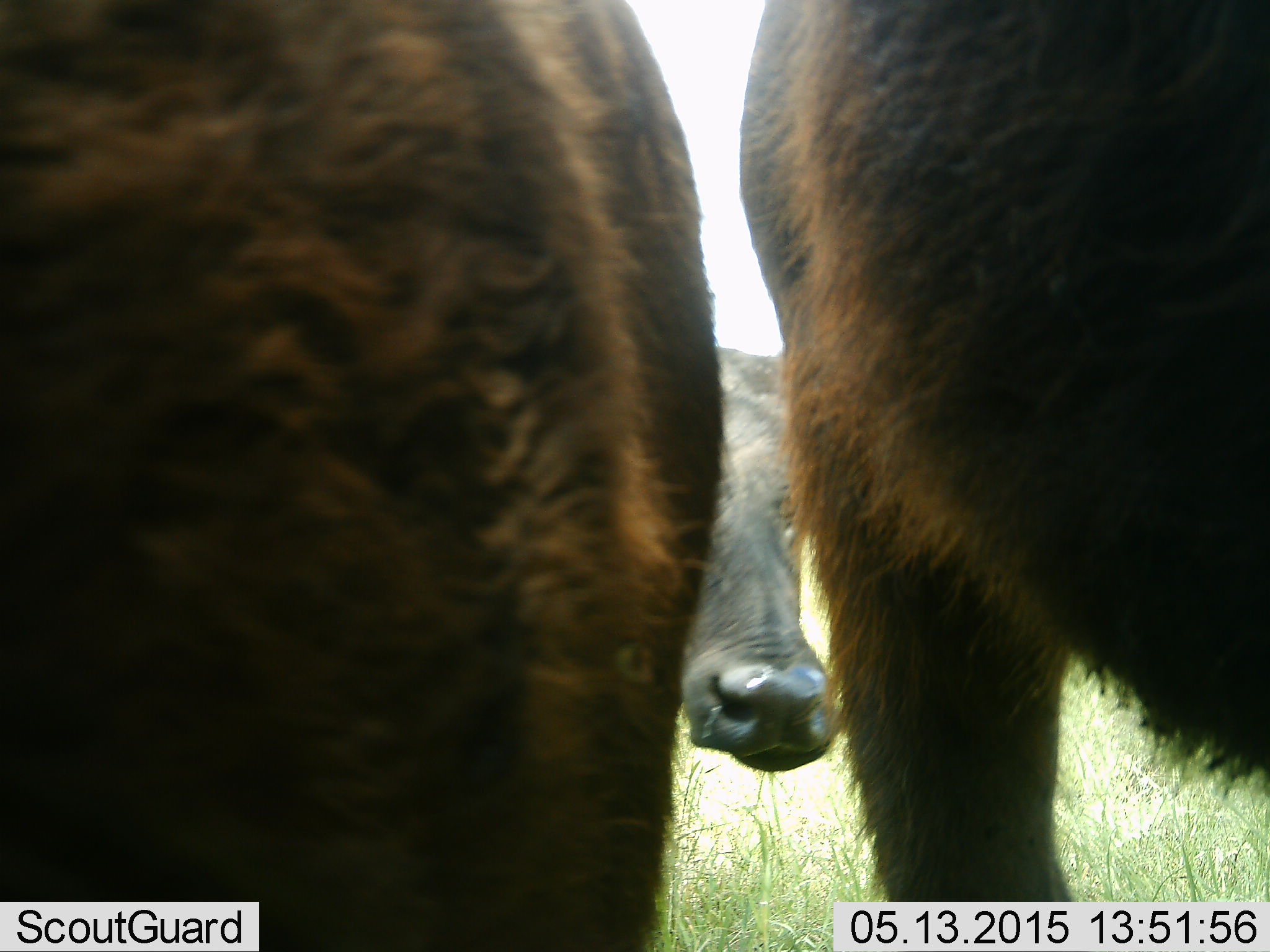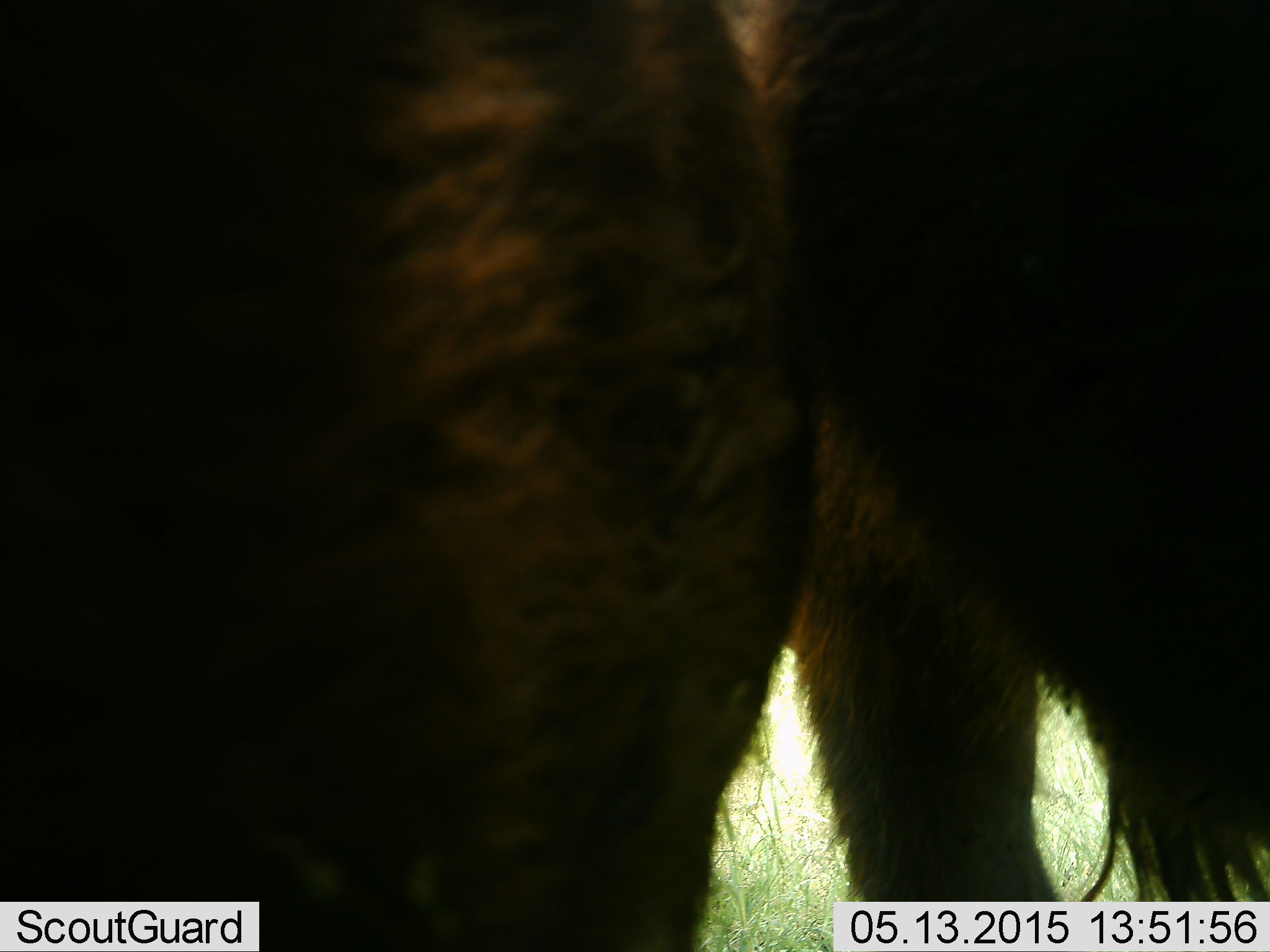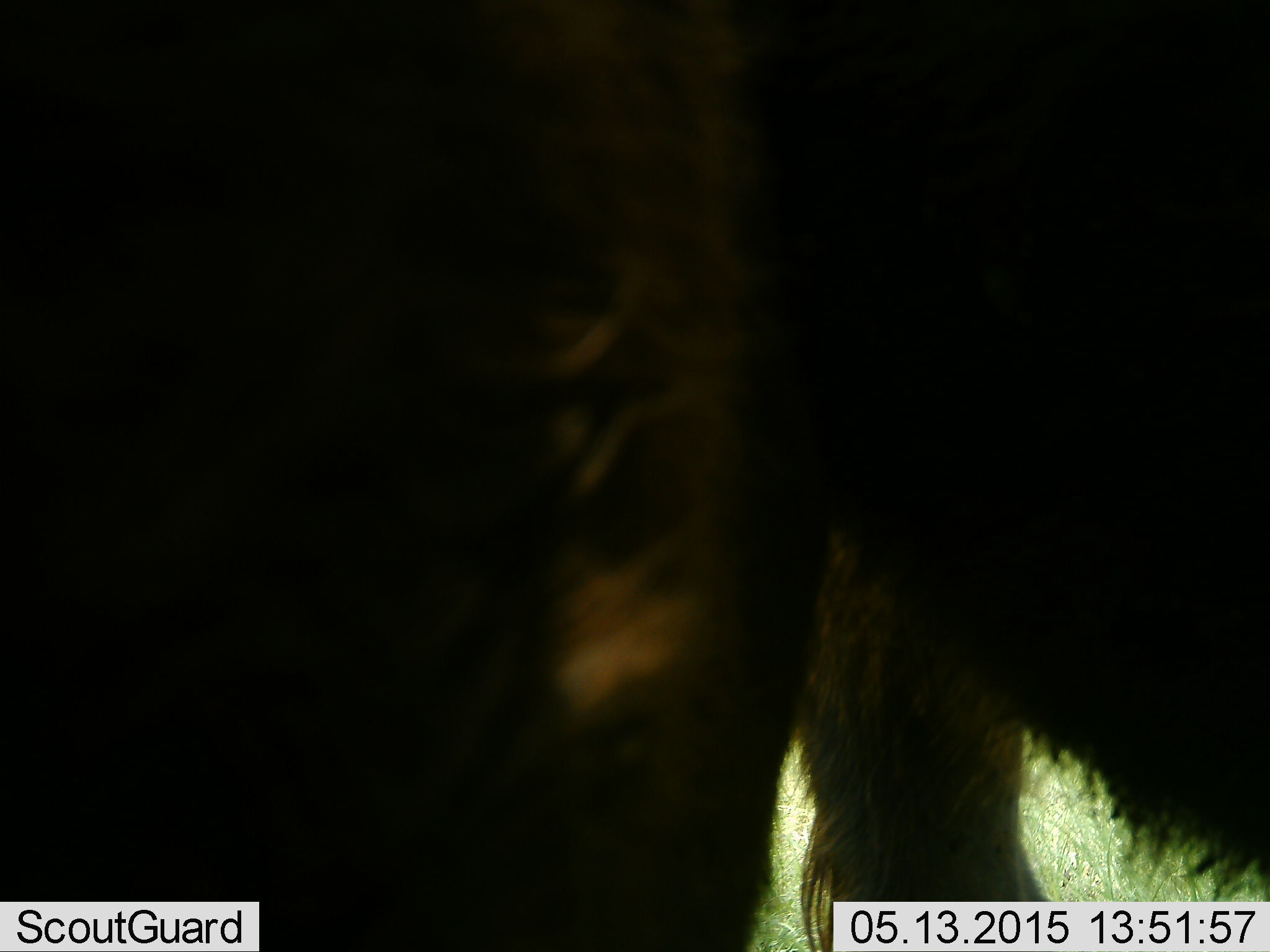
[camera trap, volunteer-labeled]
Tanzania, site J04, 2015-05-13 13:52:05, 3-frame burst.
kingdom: Animalia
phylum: Chordata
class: Mammalia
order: Artiodactyla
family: Bovidae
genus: Syncerus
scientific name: Syncerus caffer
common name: cape buffalo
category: buffalo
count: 3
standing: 100%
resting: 0%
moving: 0%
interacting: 0%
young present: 29%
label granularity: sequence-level